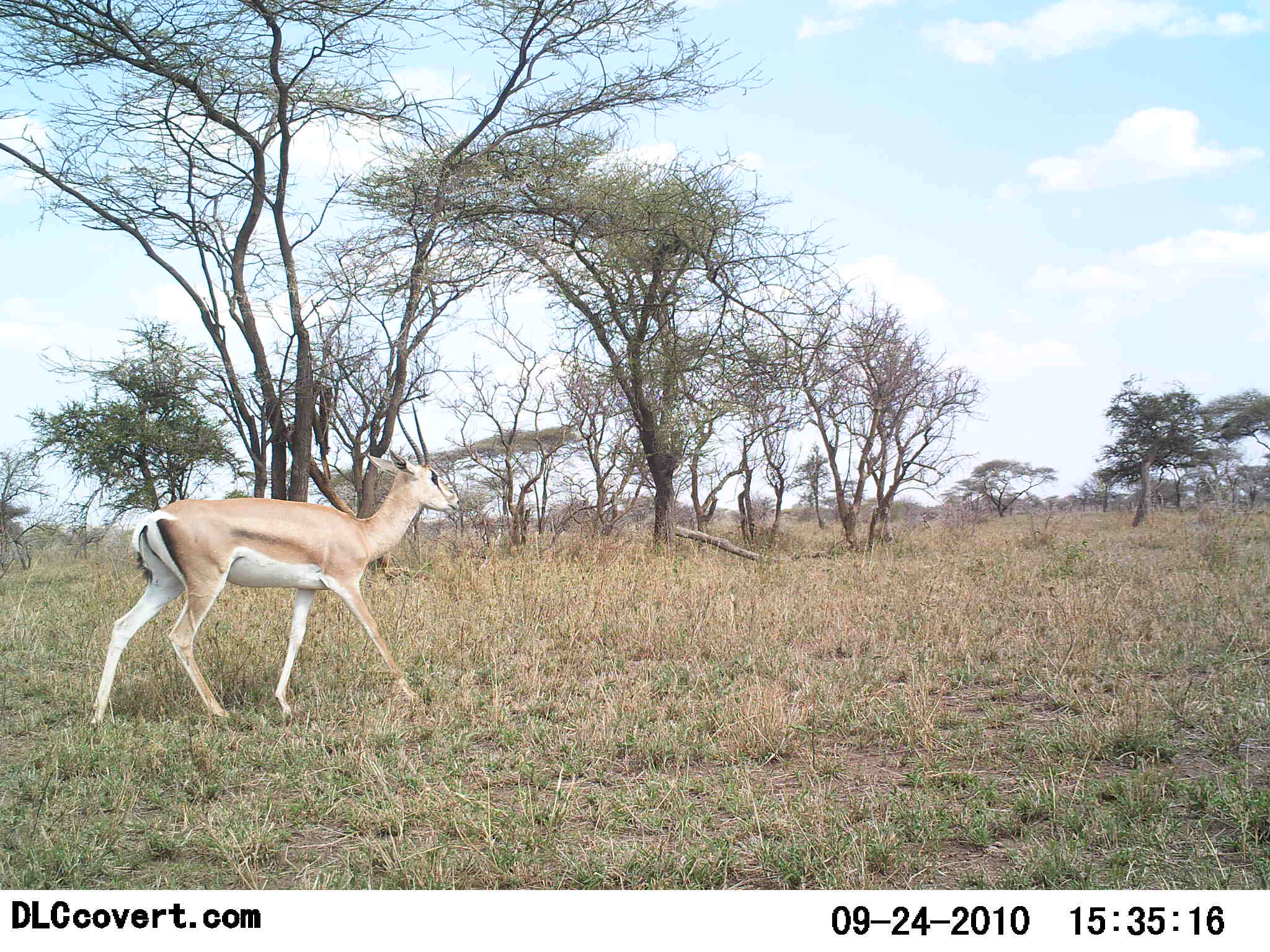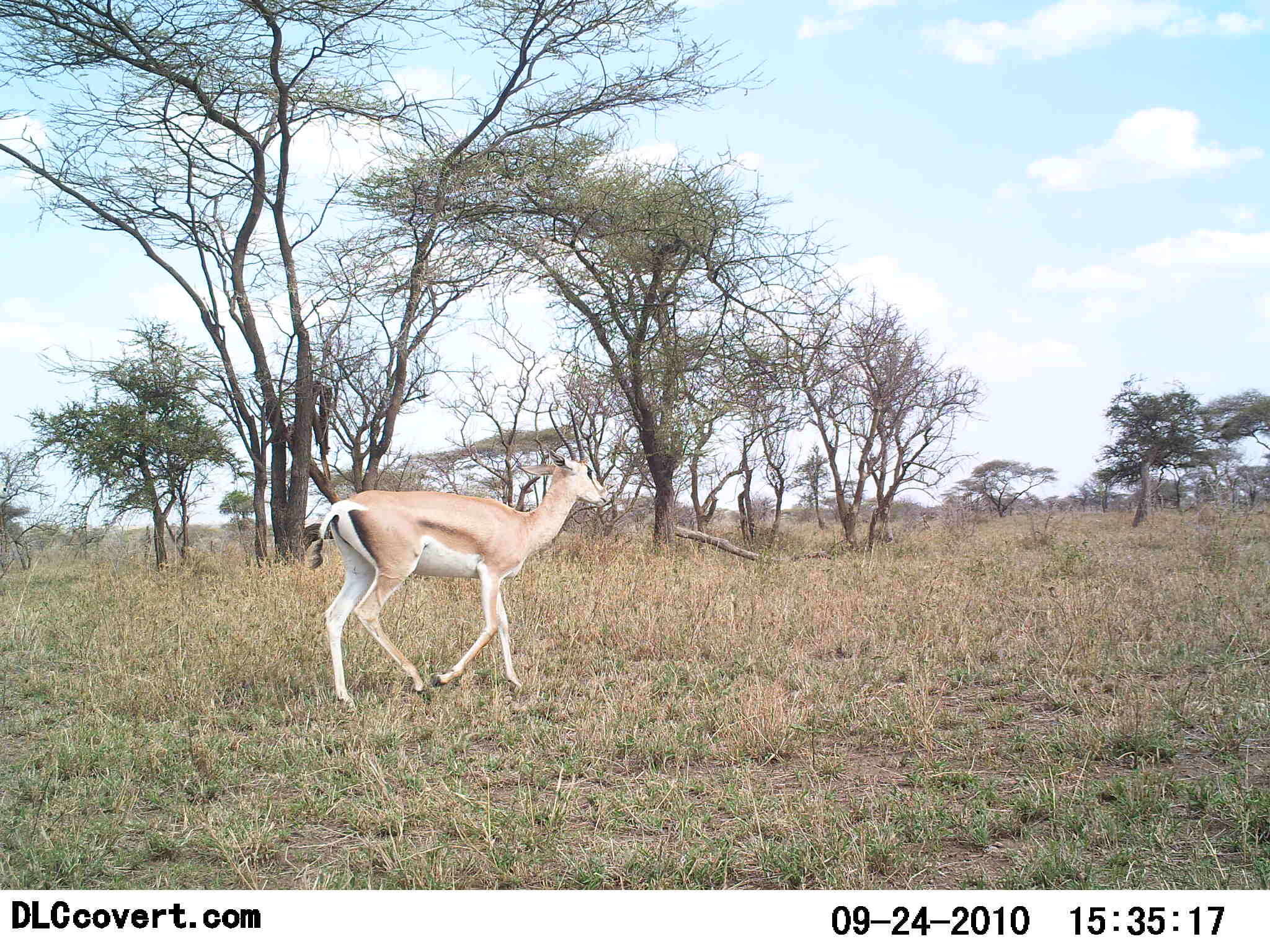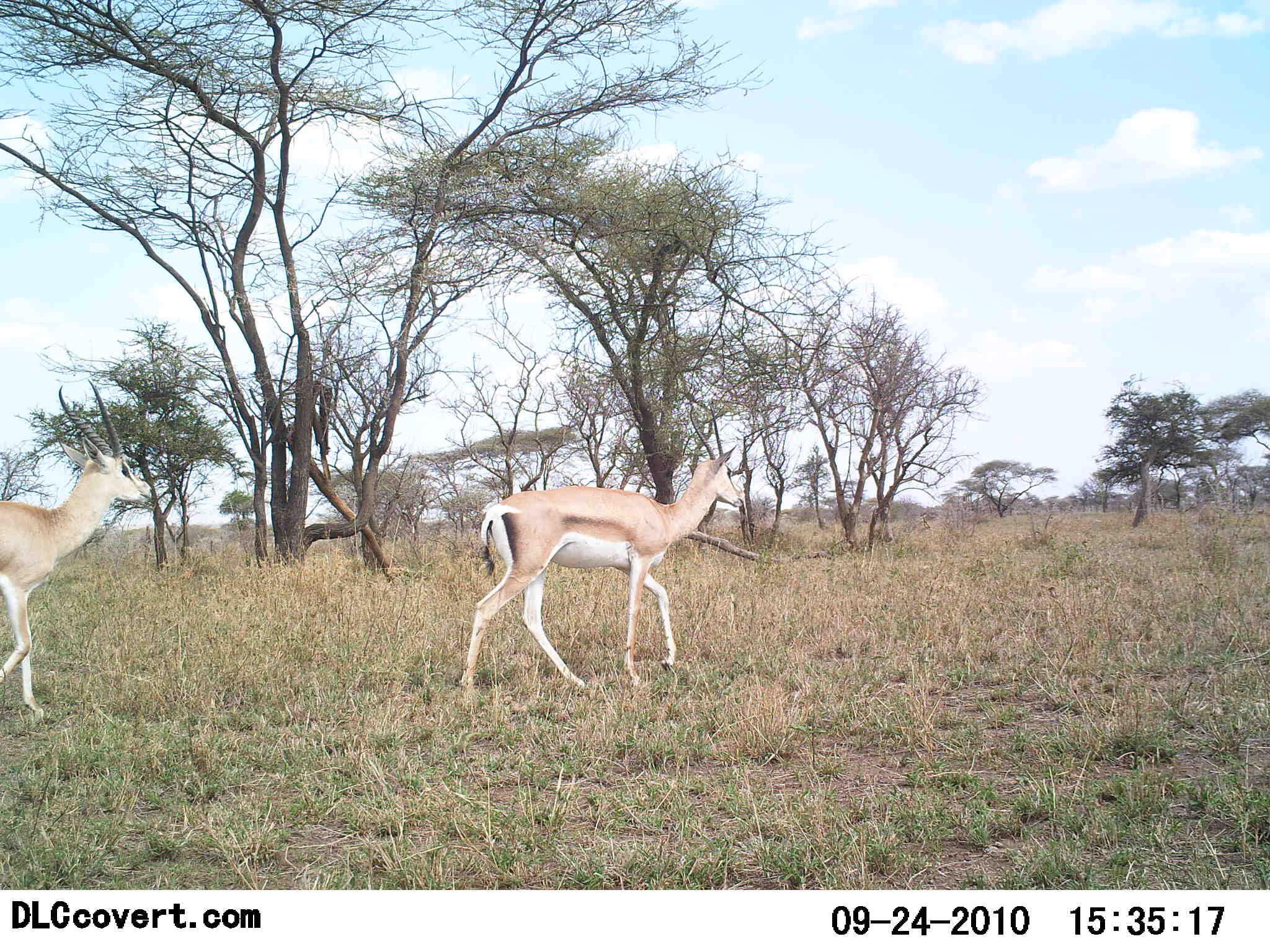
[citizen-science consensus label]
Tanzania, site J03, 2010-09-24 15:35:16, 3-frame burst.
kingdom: Animalia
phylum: Chordata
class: Mammalia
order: Artiodactyla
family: Bovidae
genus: Nanger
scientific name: Nanger granti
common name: grant's gazelle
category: gazellegrants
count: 2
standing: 6%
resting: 0%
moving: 94%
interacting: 0%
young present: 0%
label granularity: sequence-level